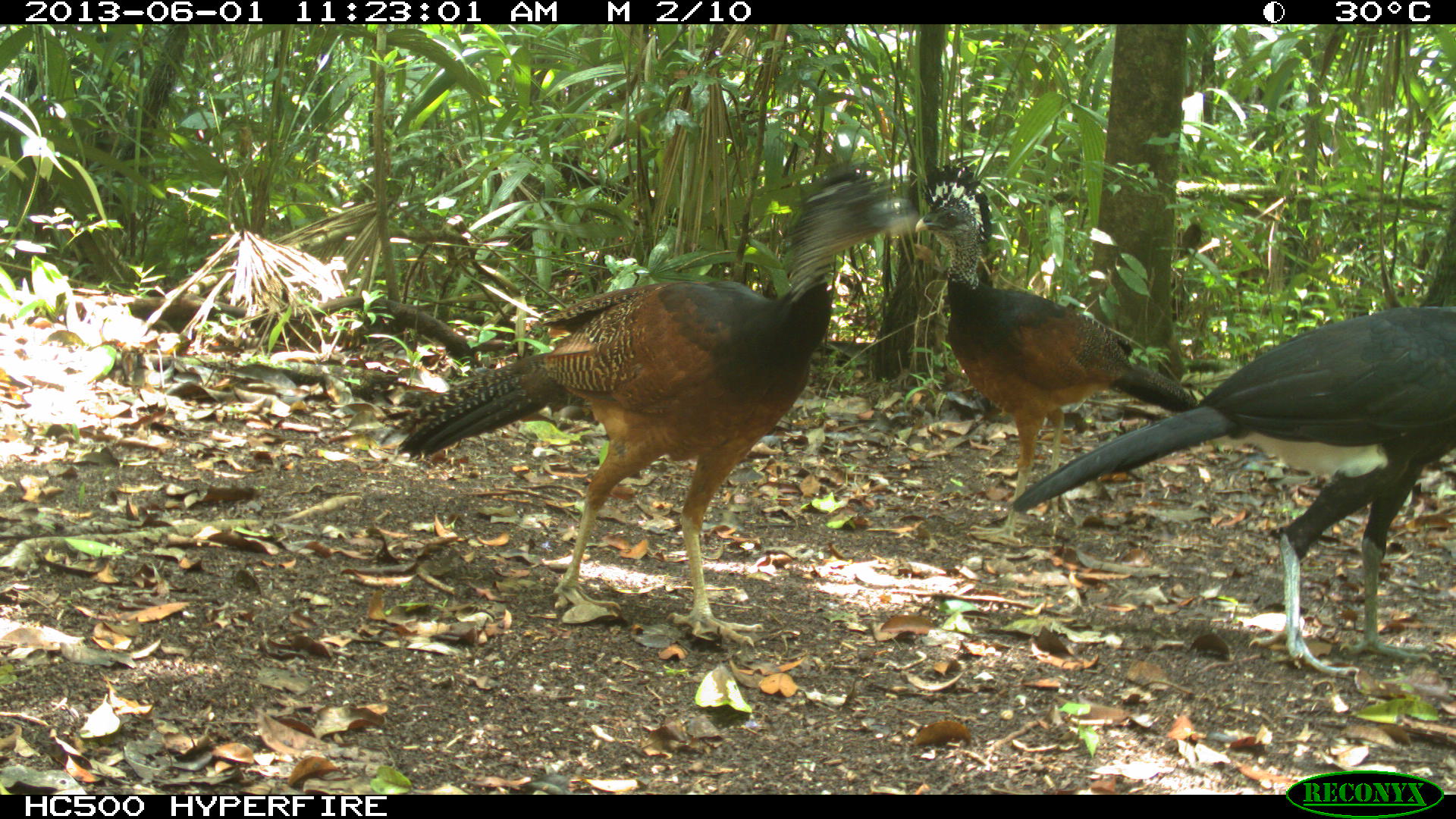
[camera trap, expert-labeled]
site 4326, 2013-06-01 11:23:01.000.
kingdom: Animalia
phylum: Chordata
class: Aves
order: Galliformes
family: Cracidae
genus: Crax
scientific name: Crax rubra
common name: great curassow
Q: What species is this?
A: Crax rubra (great curassow).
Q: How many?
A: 3.